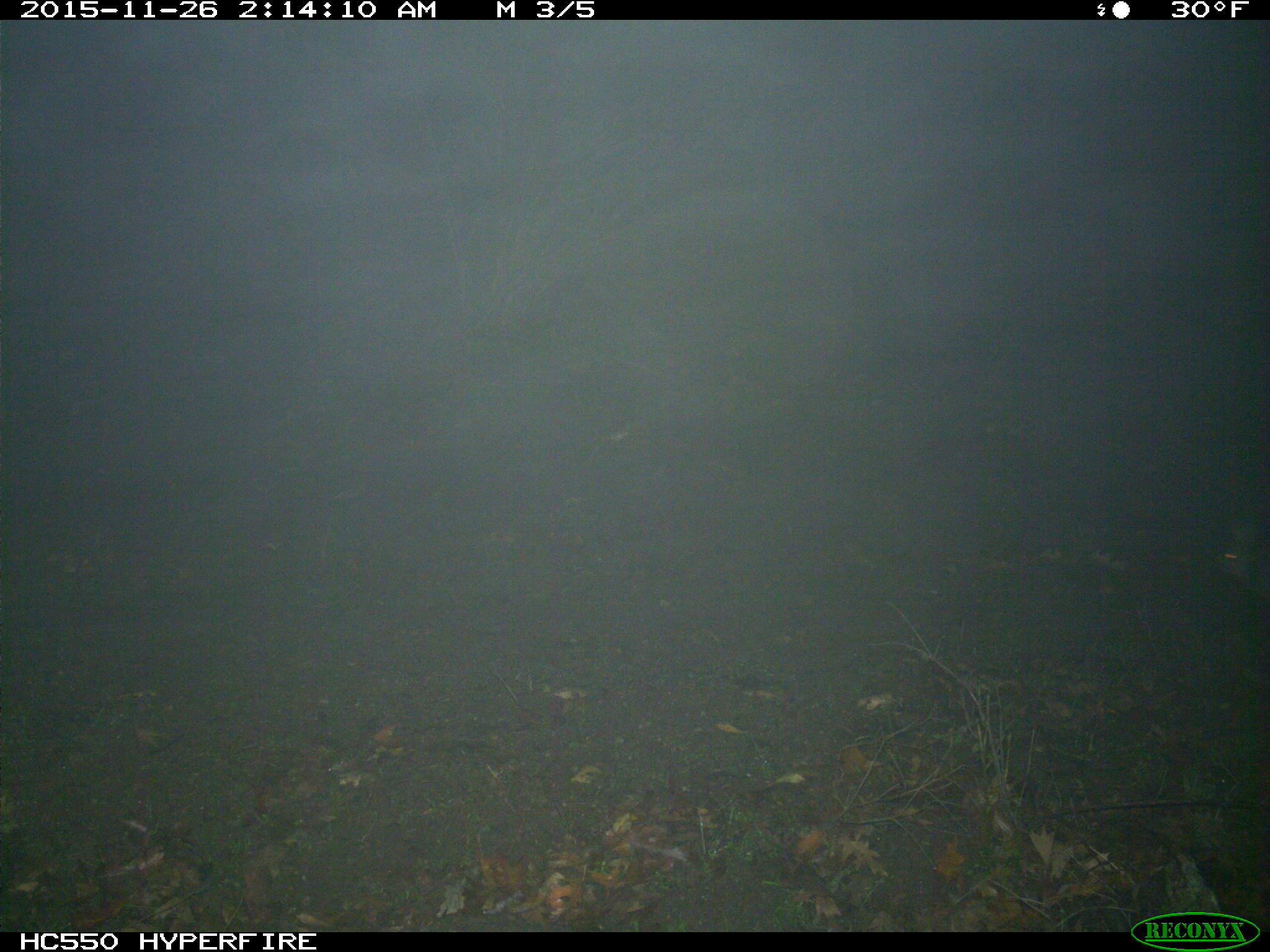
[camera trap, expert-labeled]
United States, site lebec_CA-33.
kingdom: Animalia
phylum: Chordata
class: Mammalia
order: Lagomorpha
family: Leporidae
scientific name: Leporidae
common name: rabbits and hares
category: unidentified rabbit